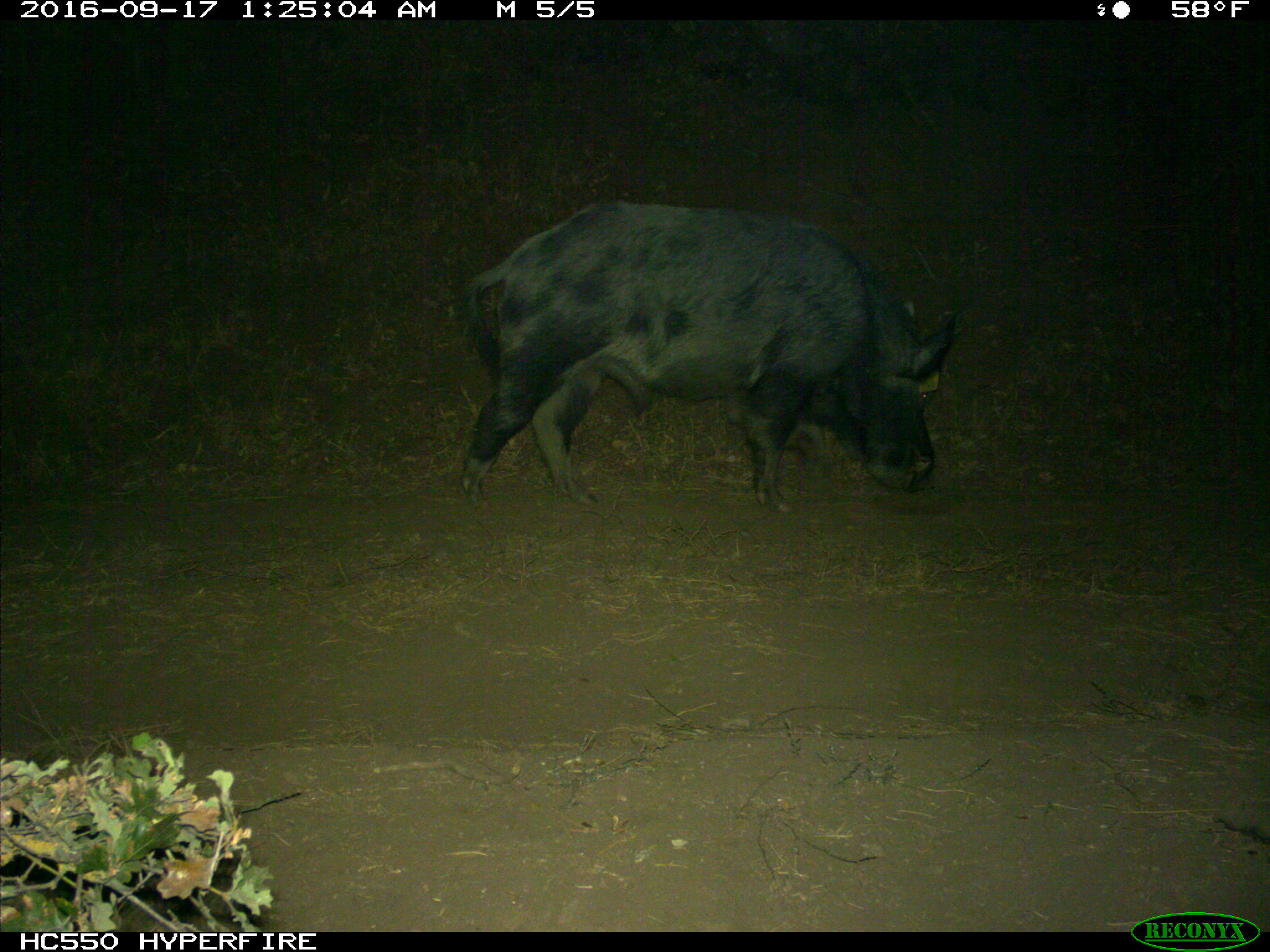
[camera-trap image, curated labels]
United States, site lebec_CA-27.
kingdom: Animalia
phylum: Chordata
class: Mammalia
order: Artiodactyla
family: Suidae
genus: Sus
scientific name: Sus scrofa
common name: wild boar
Sus scrofa (wild boar).